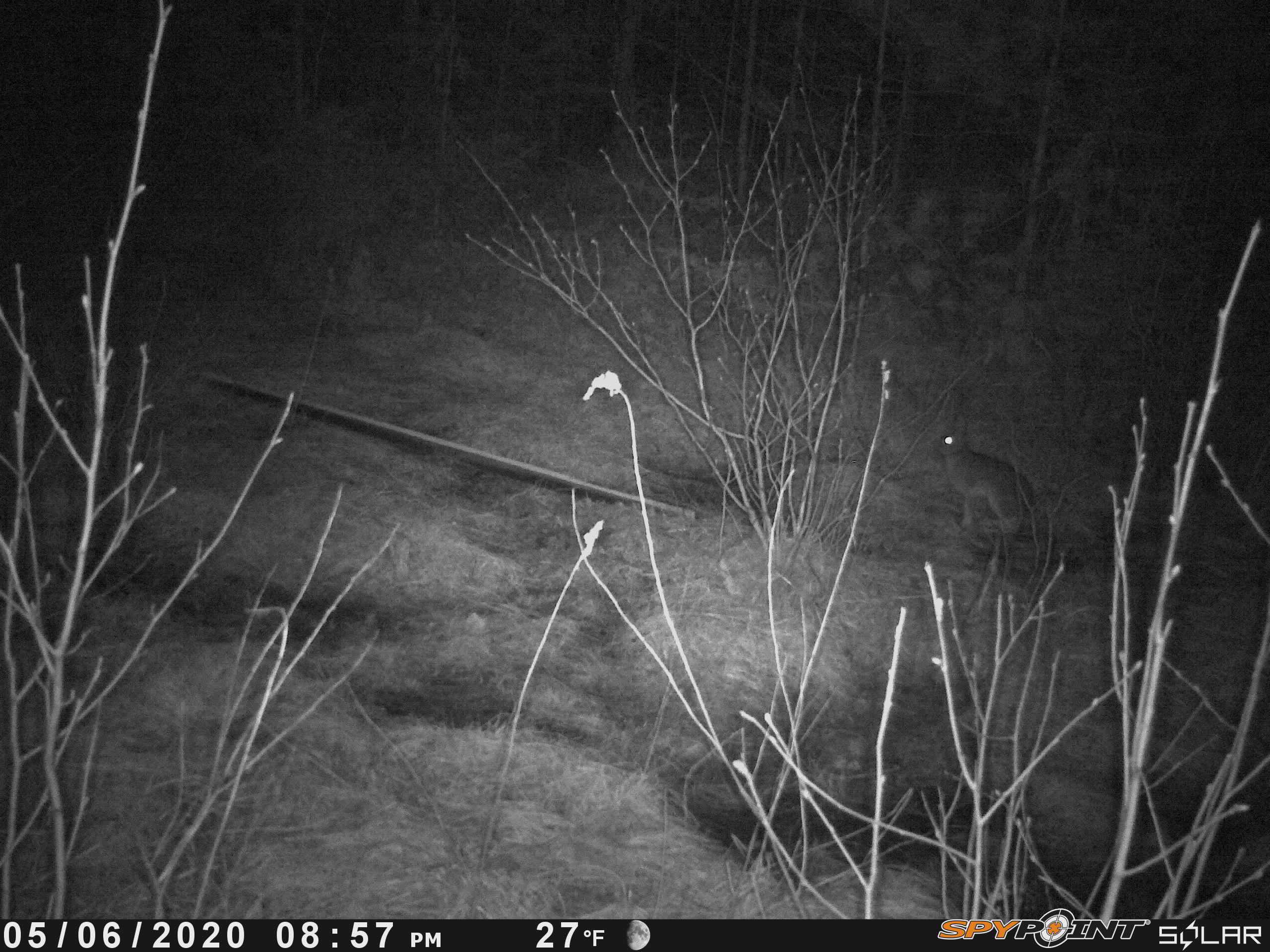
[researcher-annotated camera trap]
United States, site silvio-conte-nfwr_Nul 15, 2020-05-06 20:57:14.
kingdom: Animalia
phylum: Chordata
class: Mammalia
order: Lagomorpha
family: Leporidae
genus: Lepus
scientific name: Lepus americanus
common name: snowshoe hare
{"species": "snowshoe hare (Lepus americanus)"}